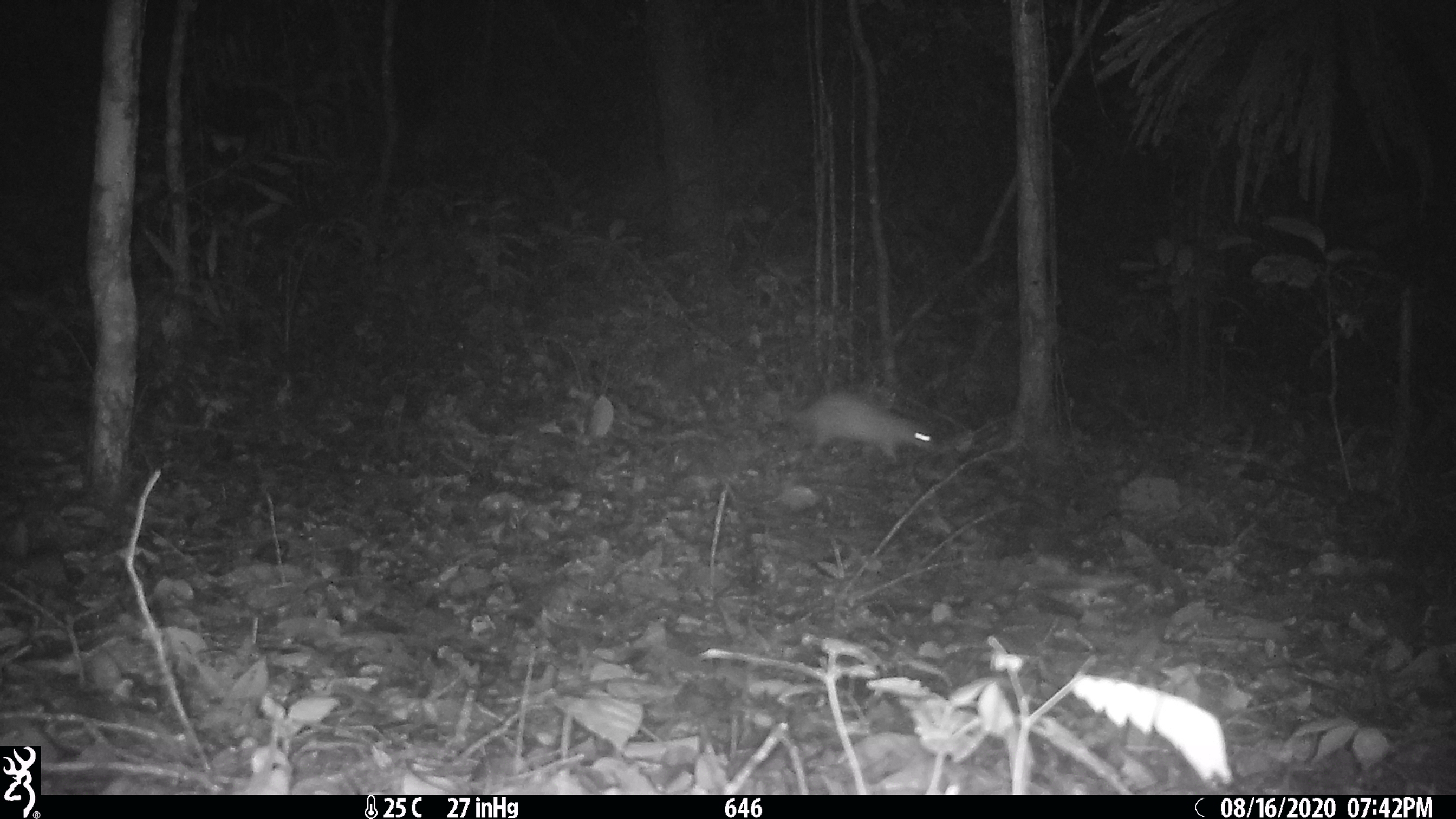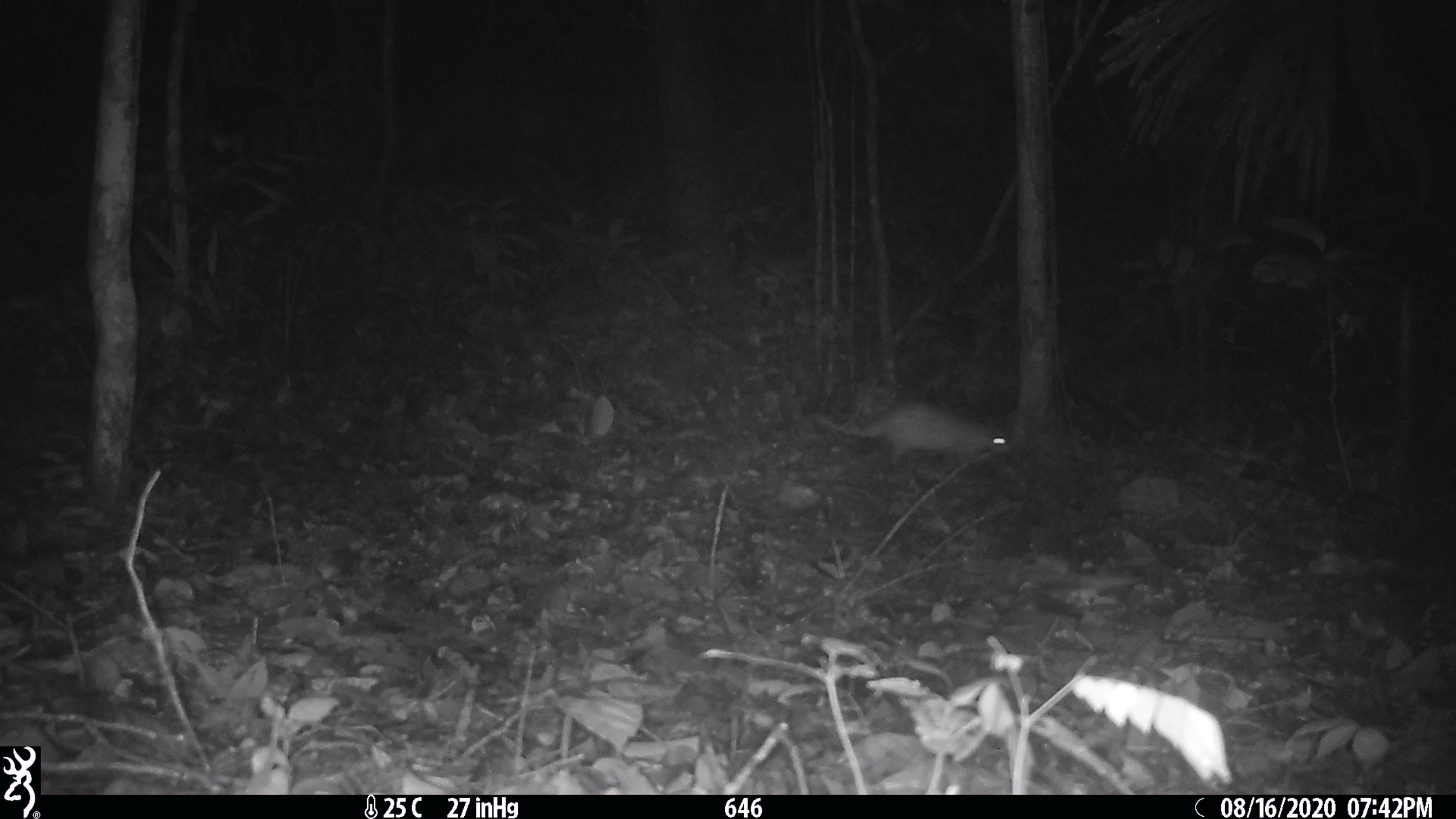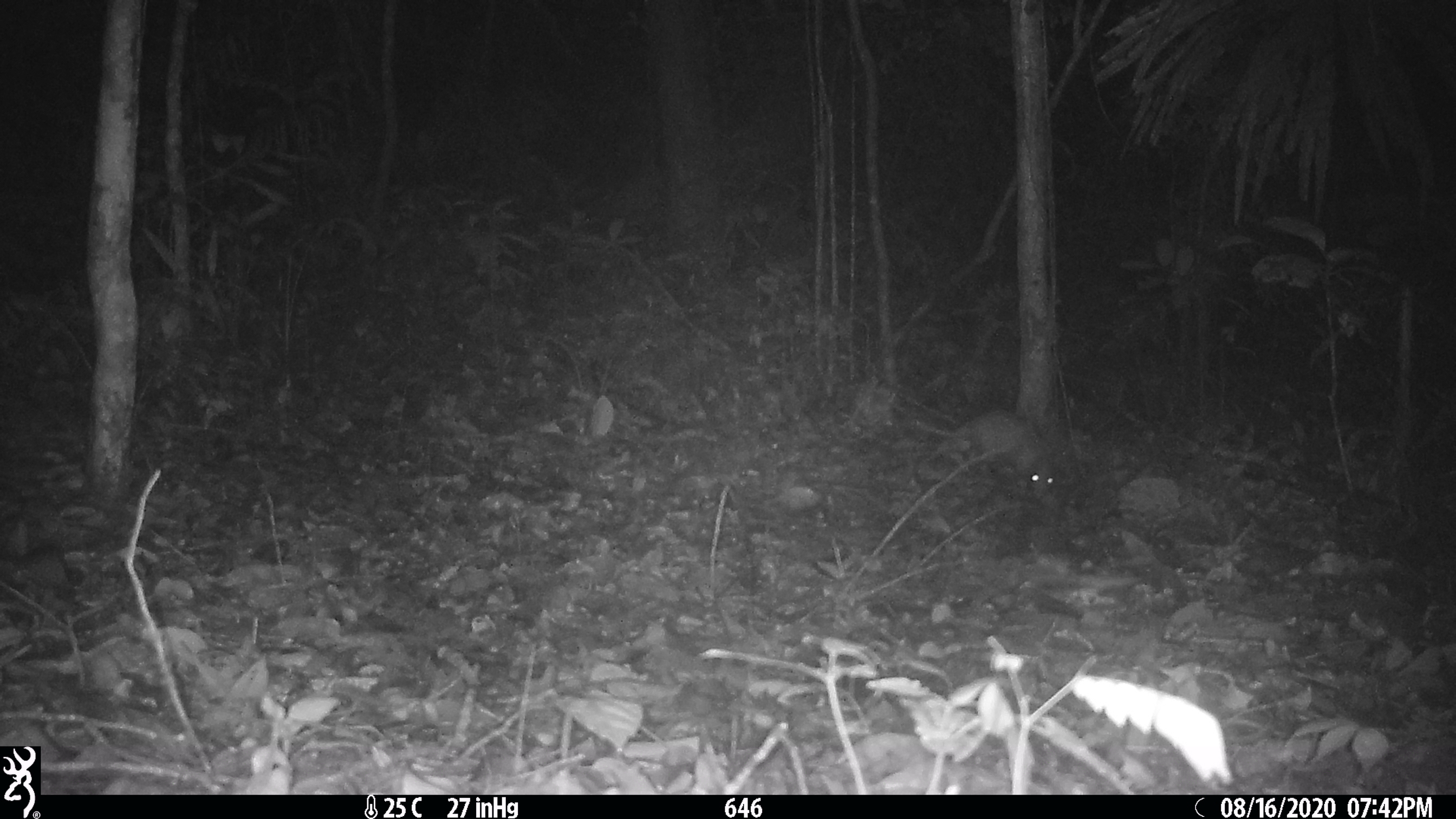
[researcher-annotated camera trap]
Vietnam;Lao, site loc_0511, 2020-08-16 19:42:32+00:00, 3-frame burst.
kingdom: Animalia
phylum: Chordata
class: Mammalia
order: Rodentia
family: Hystricidae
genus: Atherurus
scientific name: Atherurus macrourus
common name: asiatic brush-tailed porcupine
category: asiatic brush tailed porcupine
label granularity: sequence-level